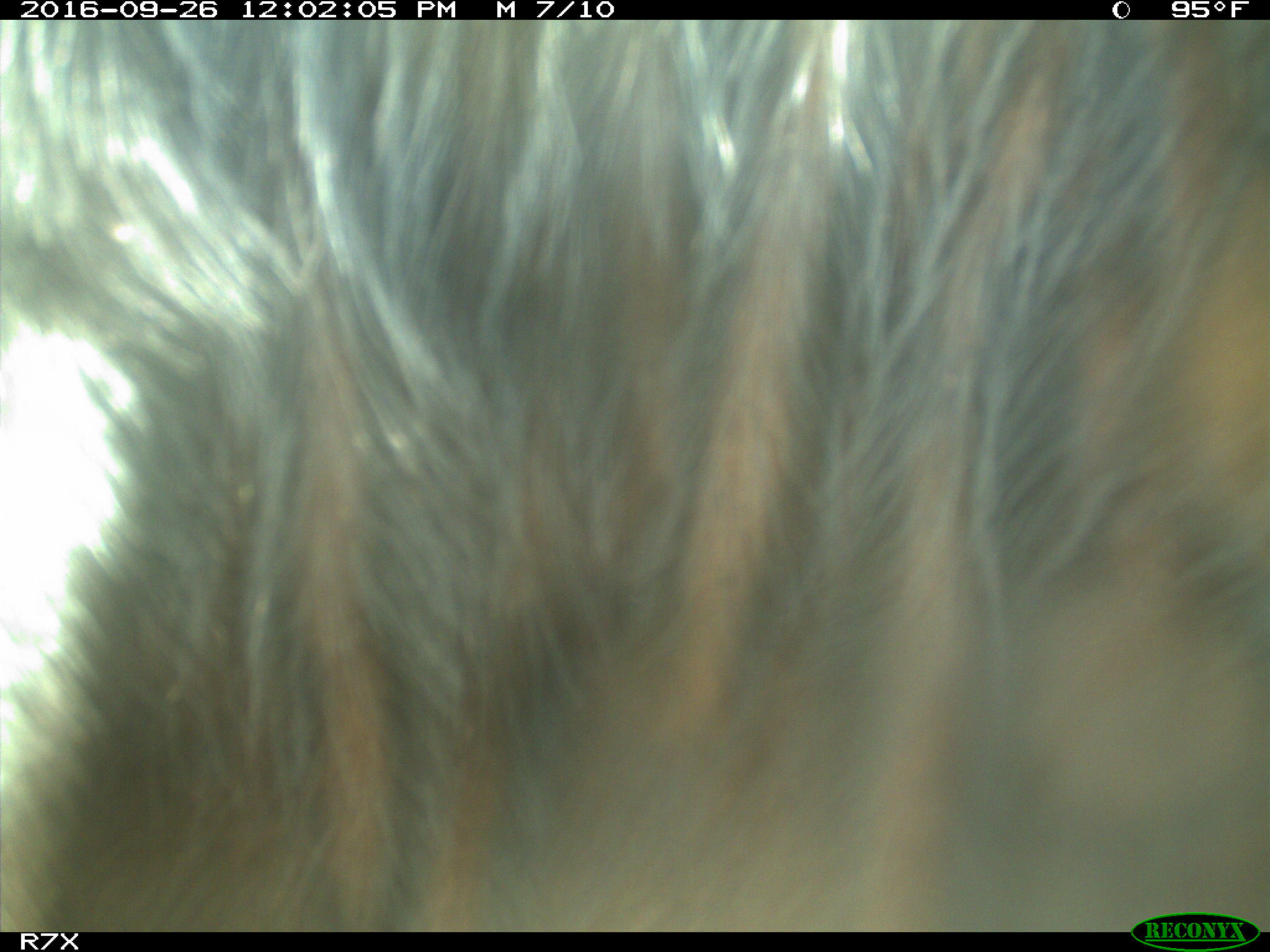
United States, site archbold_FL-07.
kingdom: Animalia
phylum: Chordata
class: Mammalia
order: Artiodactyla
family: Bovidae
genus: Bos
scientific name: Bos taurus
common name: domestic cow